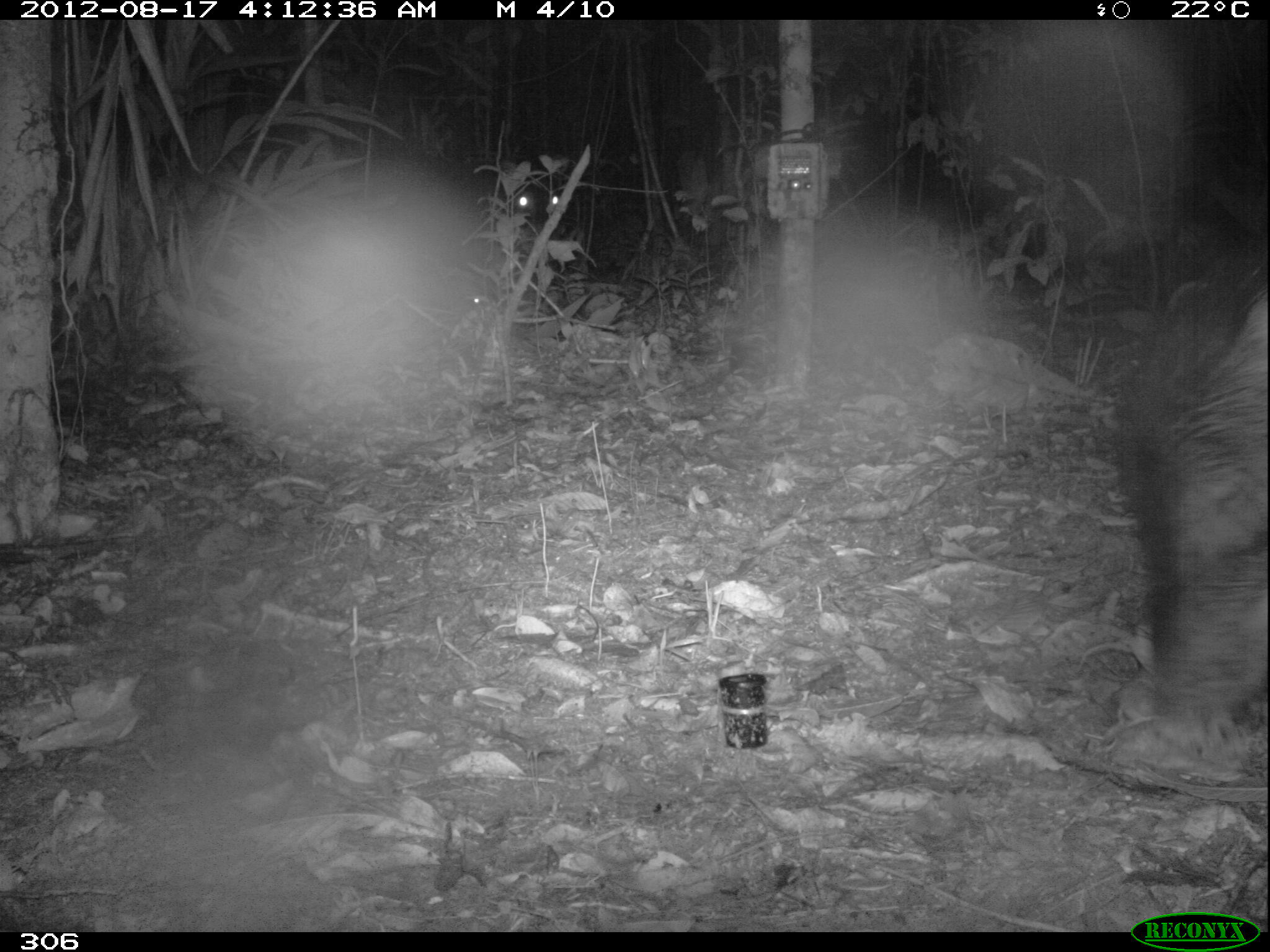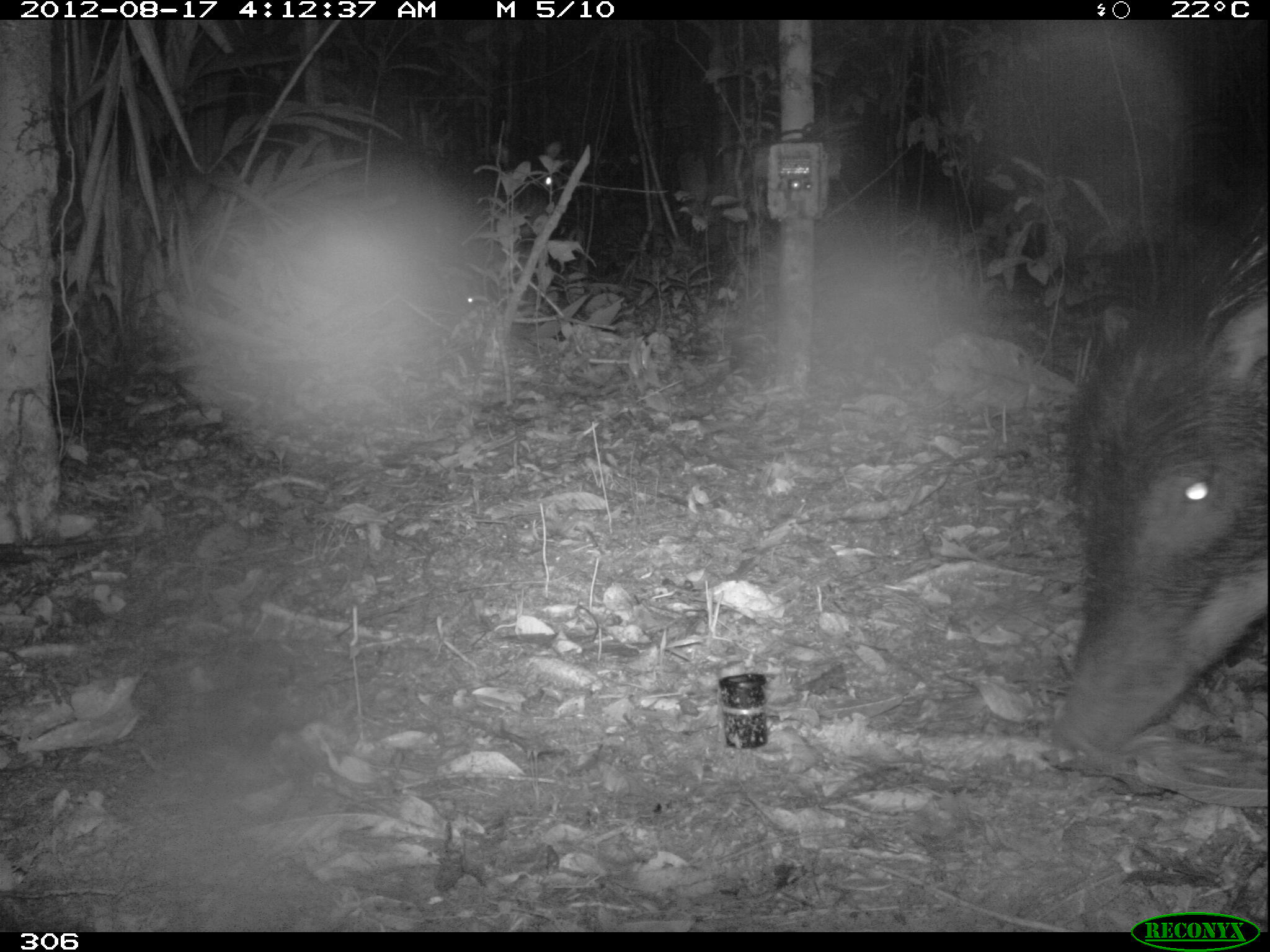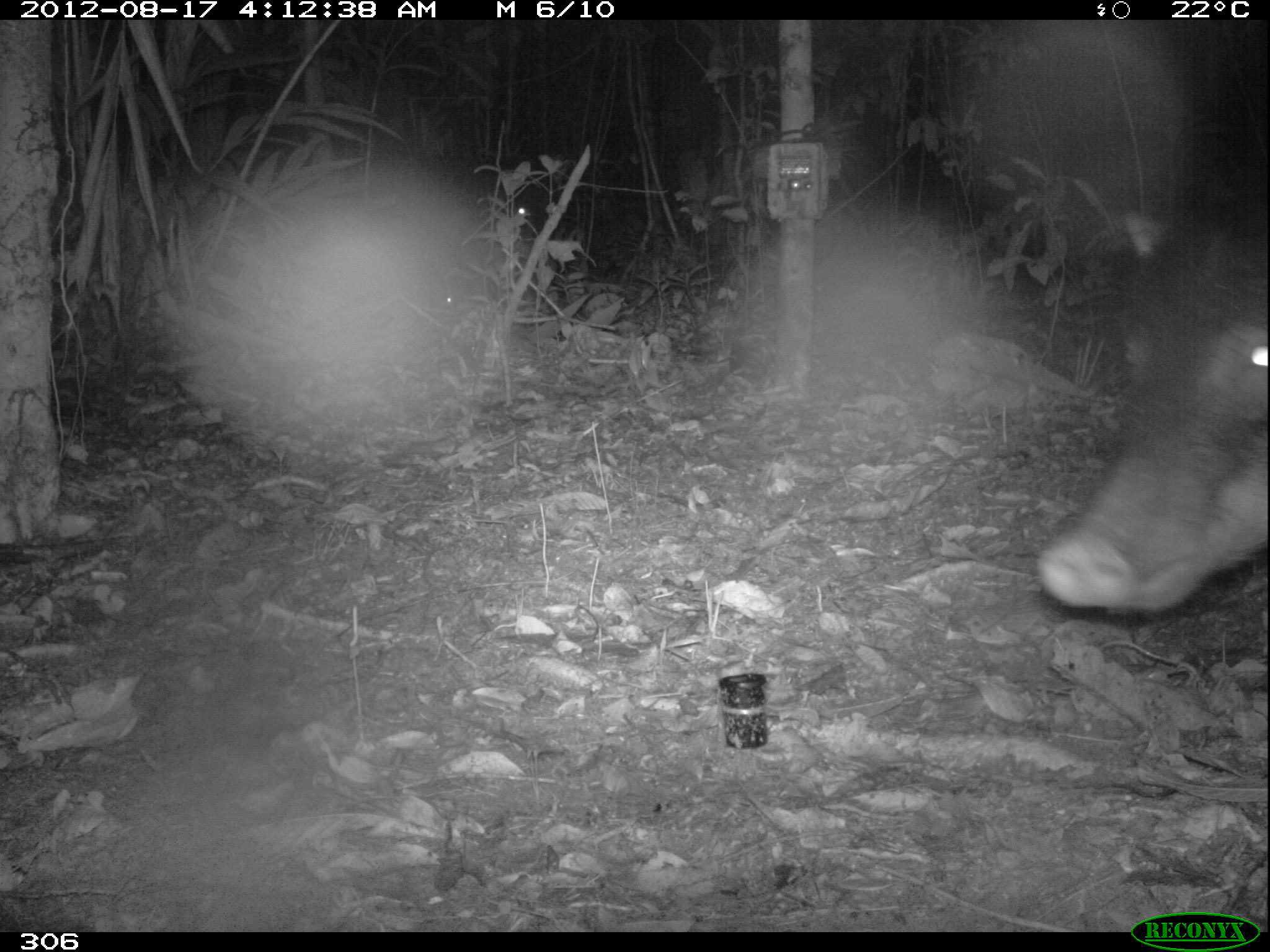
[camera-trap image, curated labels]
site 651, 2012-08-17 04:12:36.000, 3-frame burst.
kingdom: Animalia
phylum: Chordata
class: Mammalia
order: Artiodactyla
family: Tayassuidae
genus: Tayassu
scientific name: Tayassu pecari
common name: white-lipped peccary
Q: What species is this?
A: Tayassu pecari (white-lipped peccary).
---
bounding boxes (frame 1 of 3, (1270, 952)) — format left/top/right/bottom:
tayassu pecari: 1117/237/1265/742